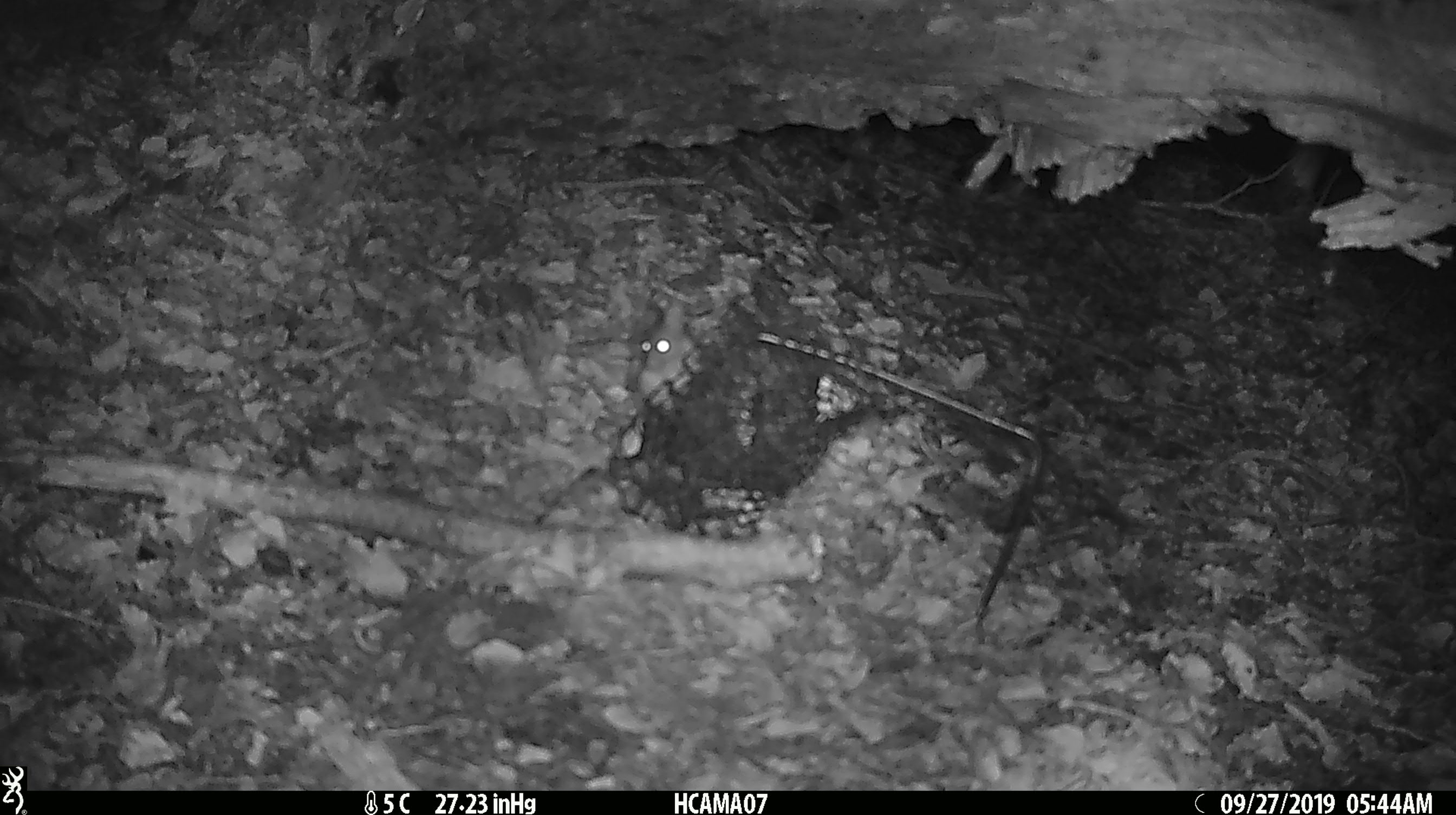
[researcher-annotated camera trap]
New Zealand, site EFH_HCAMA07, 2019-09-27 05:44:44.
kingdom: Animalia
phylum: Chordata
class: Mammalia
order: Rodentia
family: Muridae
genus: Mus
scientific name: Mus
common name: mouse